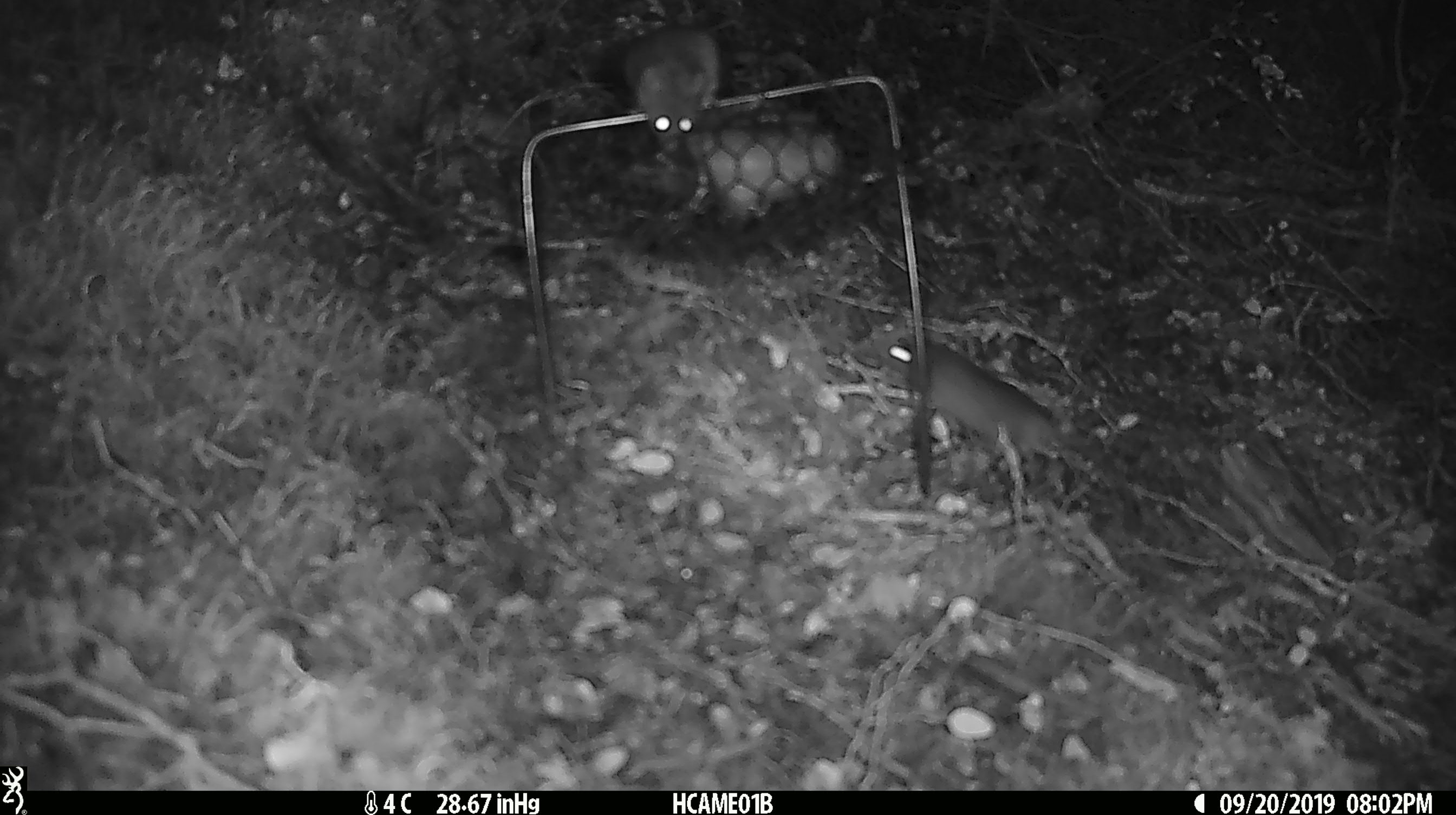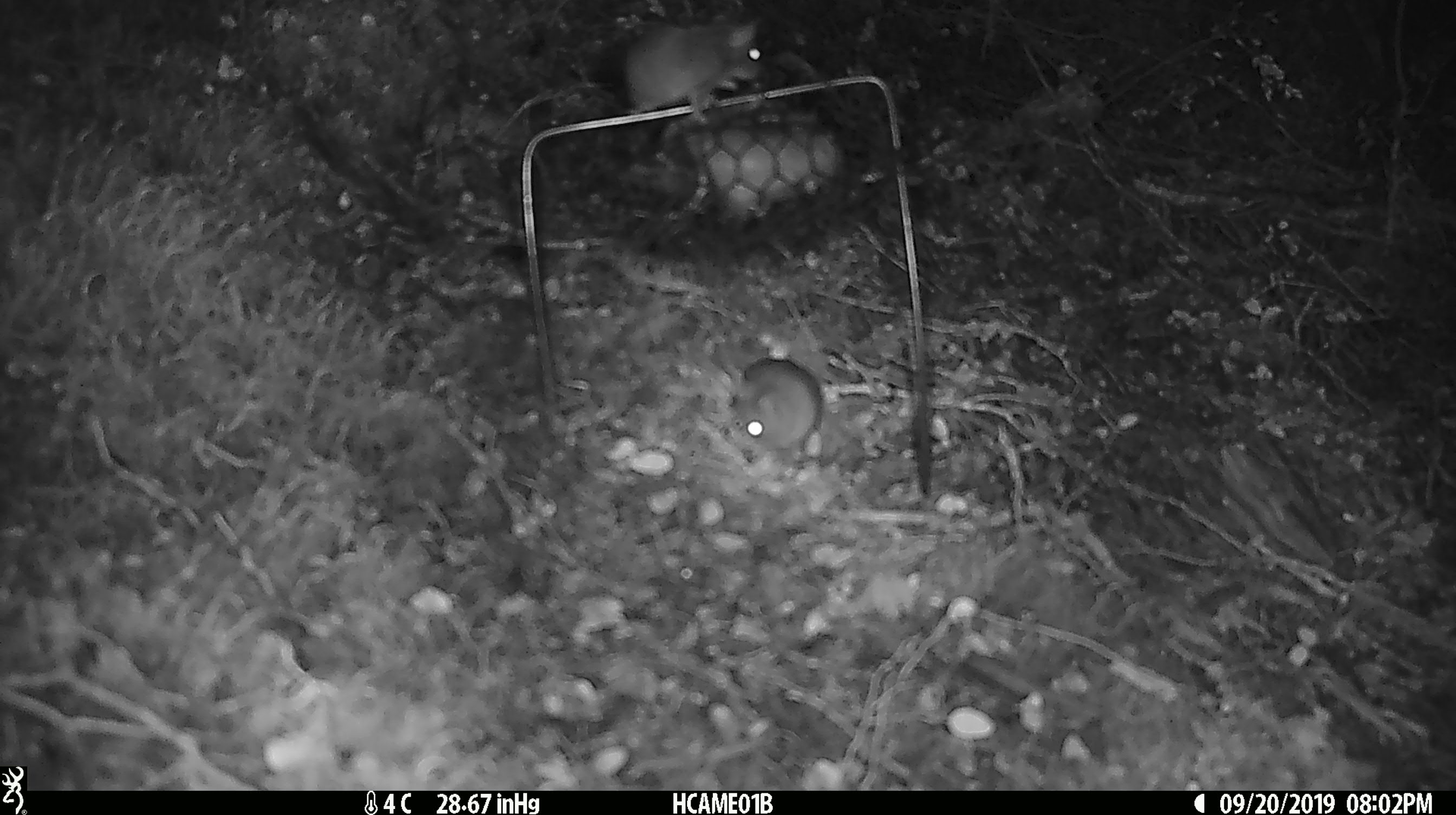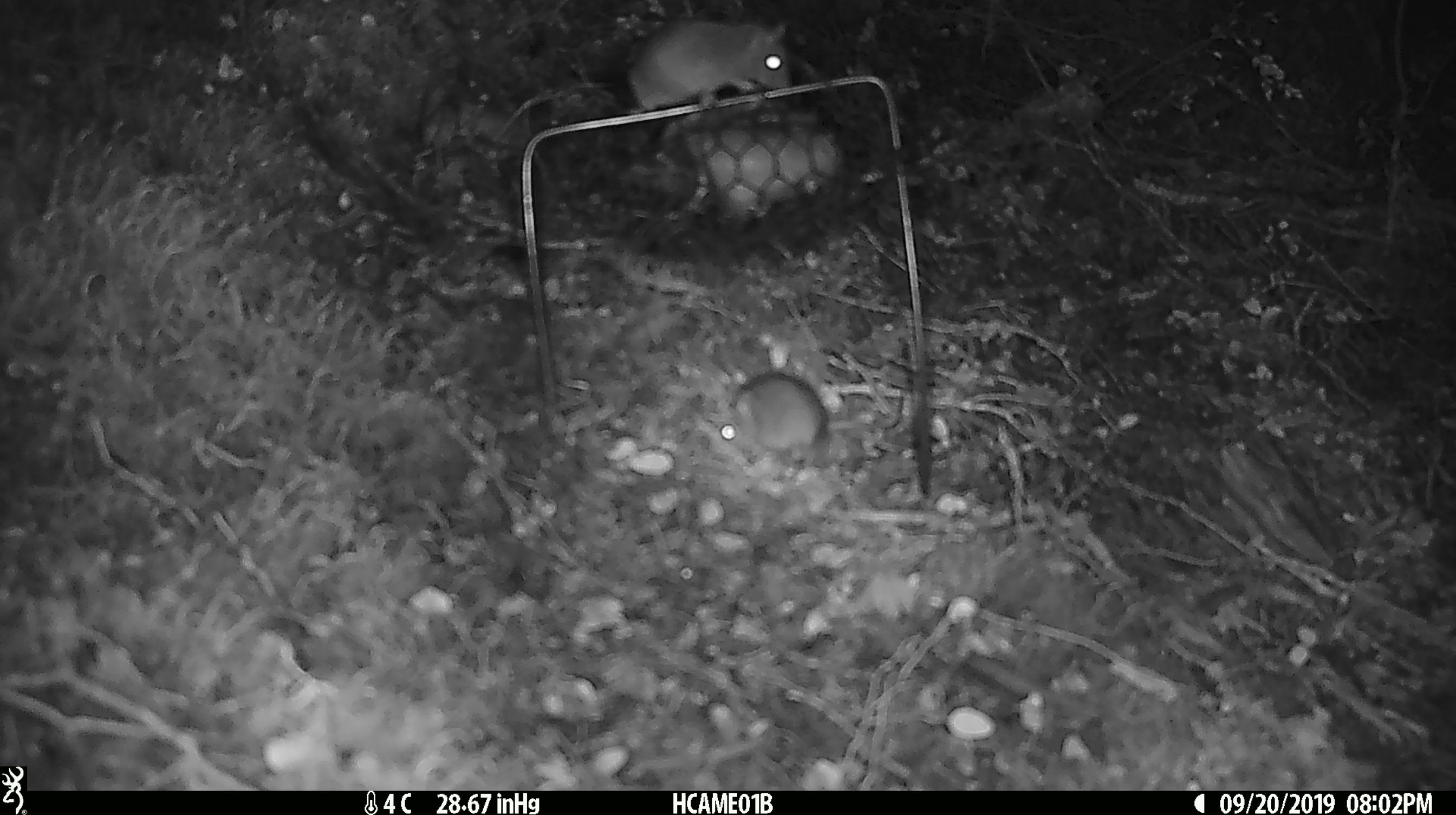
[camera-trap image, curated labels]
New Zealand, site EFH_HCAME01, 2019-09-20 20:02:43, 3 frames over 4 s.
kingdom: Animalia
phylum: Chordata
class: Mammalia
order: Rodentia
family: Muridae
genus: Mus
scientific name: Mus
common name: mouse